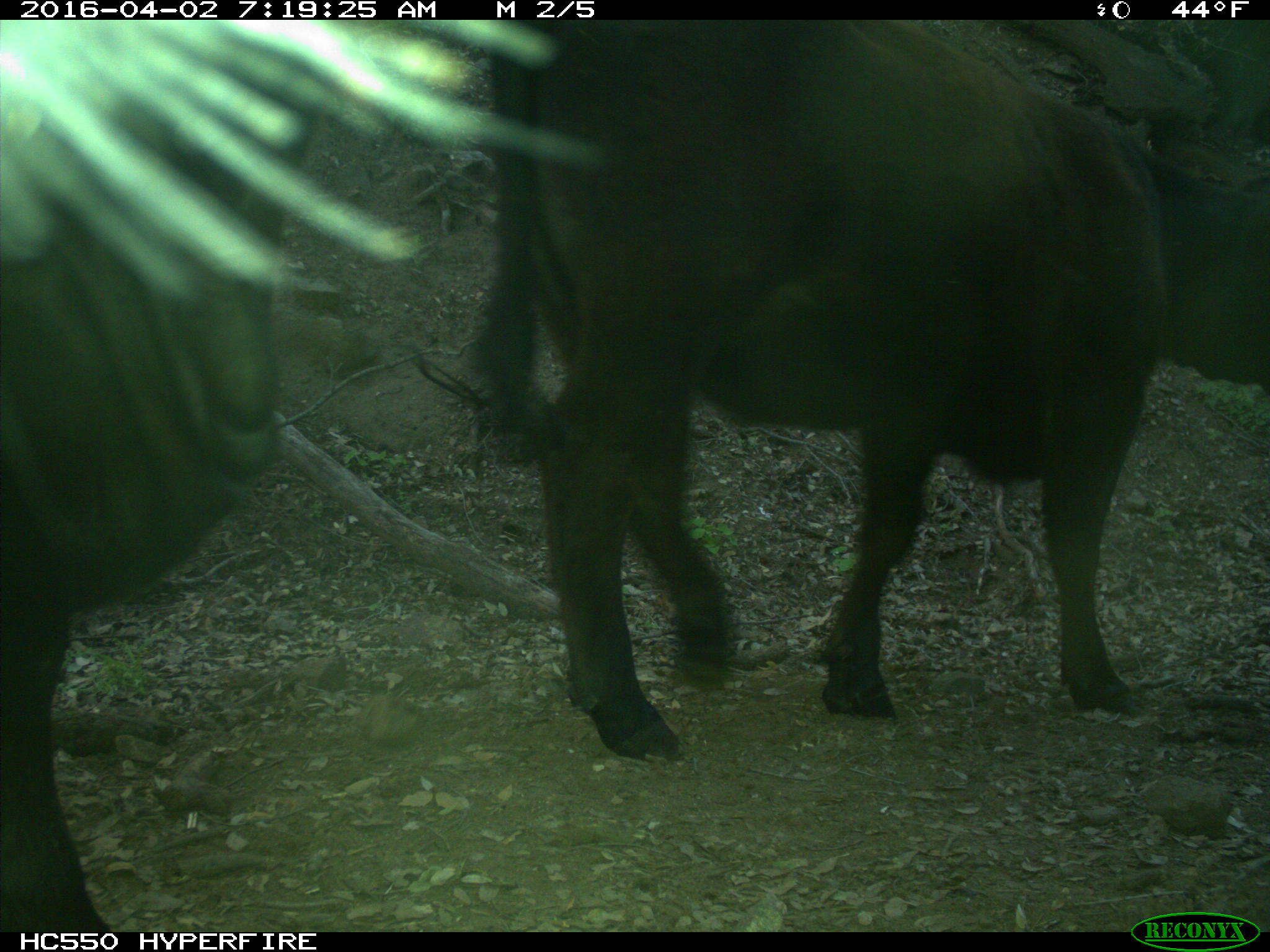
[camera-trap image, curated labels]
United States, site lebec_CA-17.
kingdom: Animalia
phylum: Chordata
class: Mammalia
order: Artiodactyla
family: Bovidae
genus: Bos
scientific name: Bos taurus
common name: domestic cow